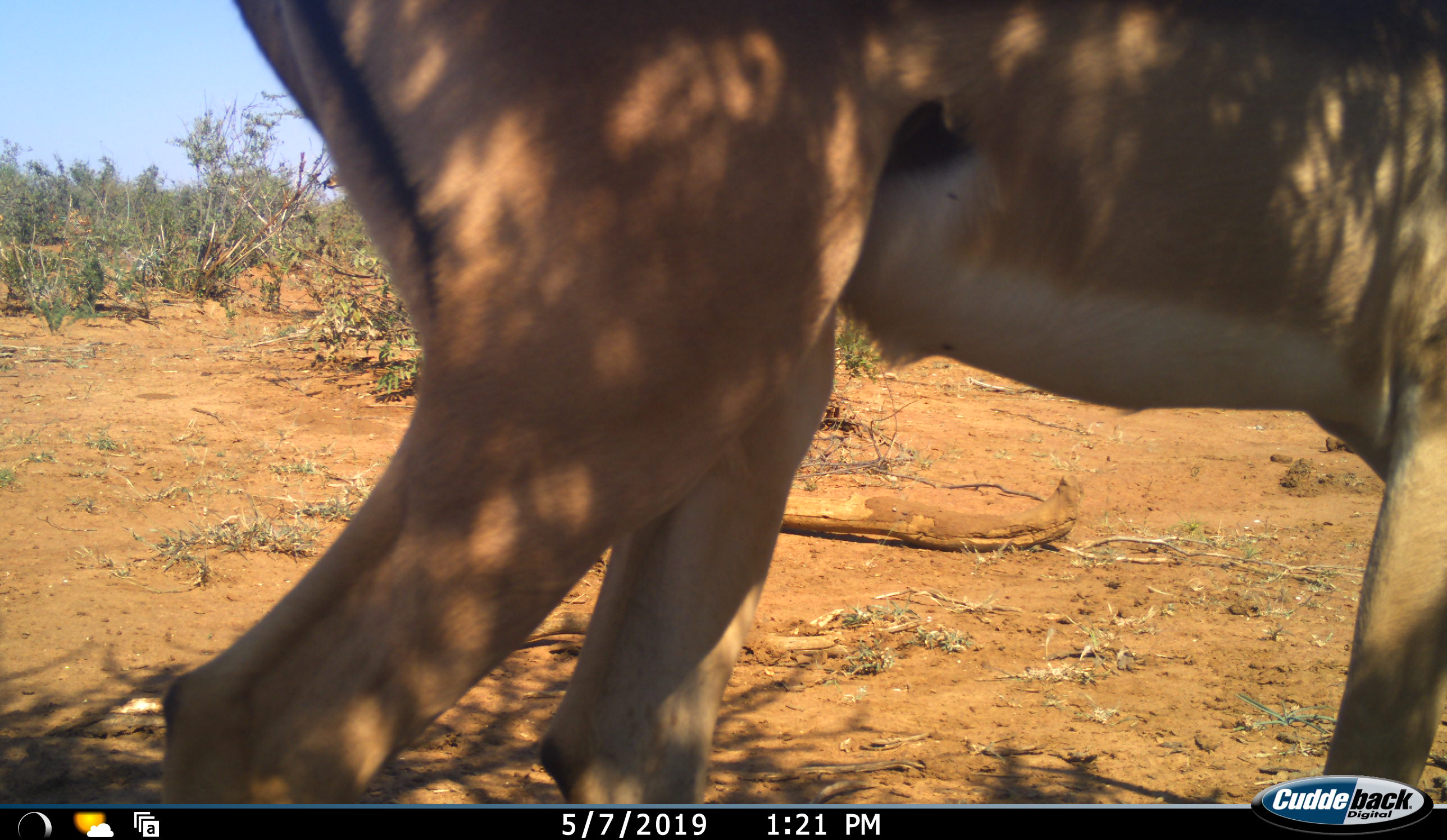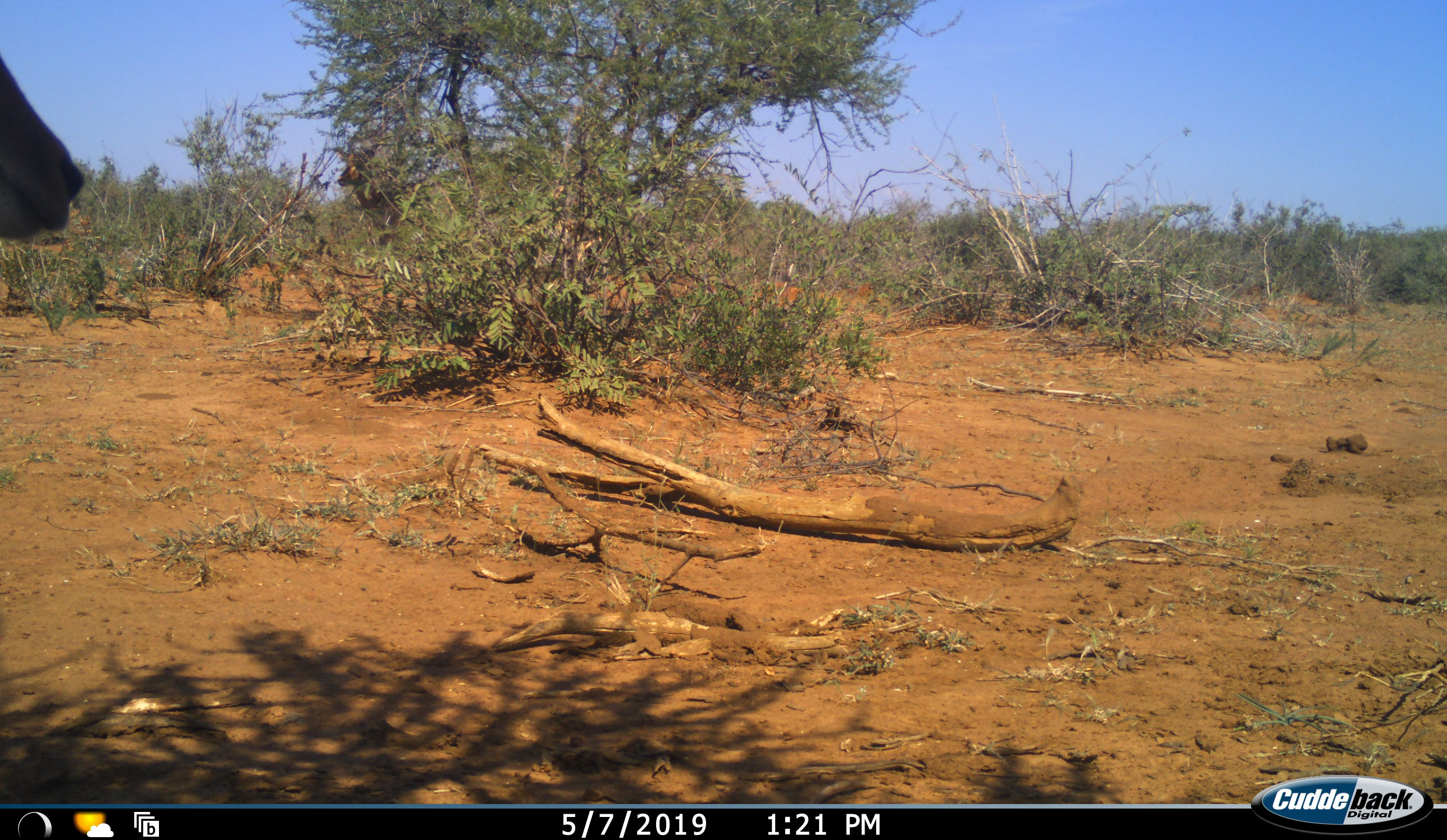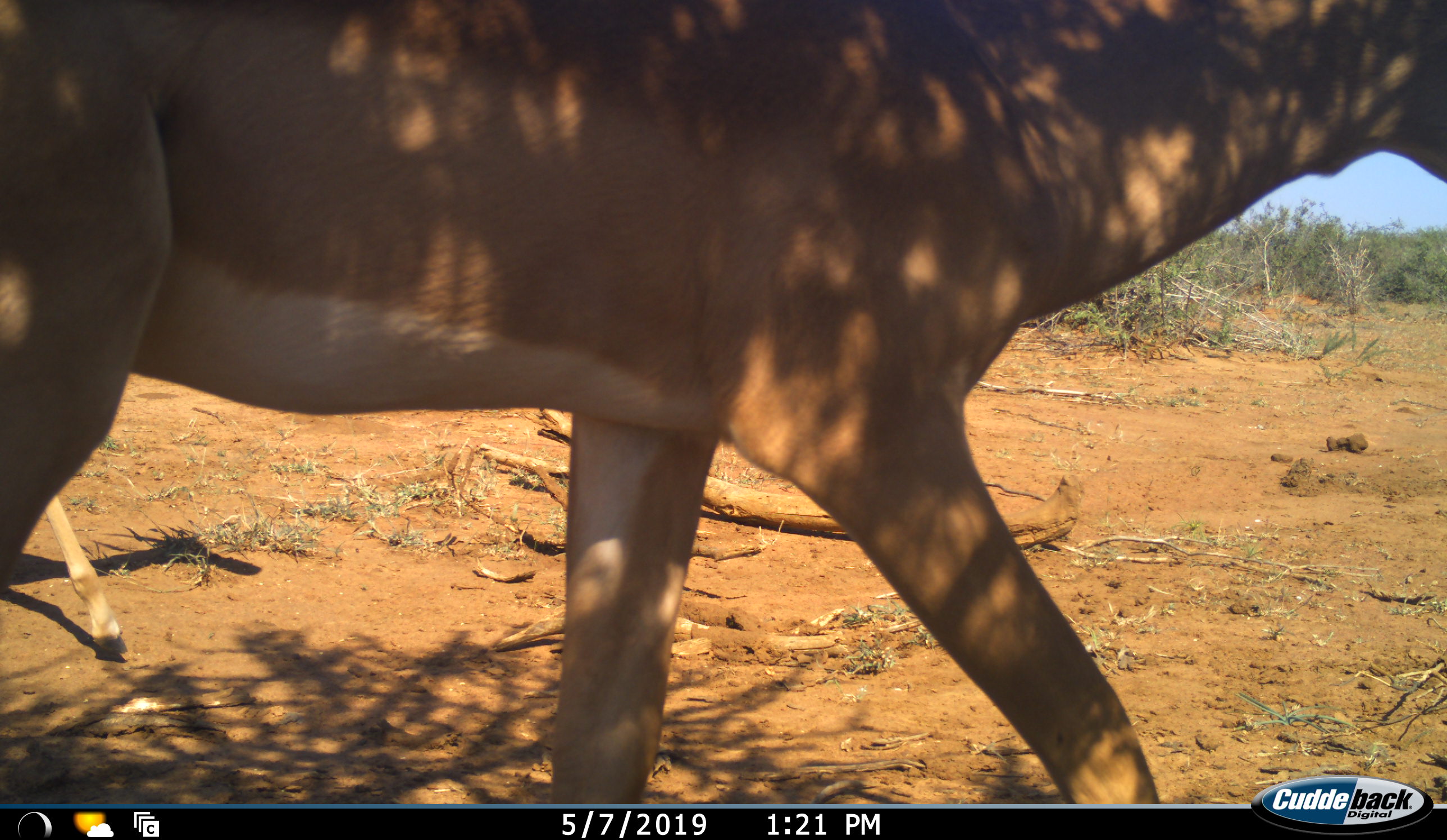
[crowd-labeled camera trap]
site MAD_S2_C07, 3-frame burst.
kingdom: Animalia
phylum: Chordata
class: Mammalia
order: Artiodactyla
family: Bovidae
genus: Aepyceros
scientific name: Aepyceros melampus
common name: impala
Impala (Aepyceros melampus), count 2. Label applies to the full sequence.